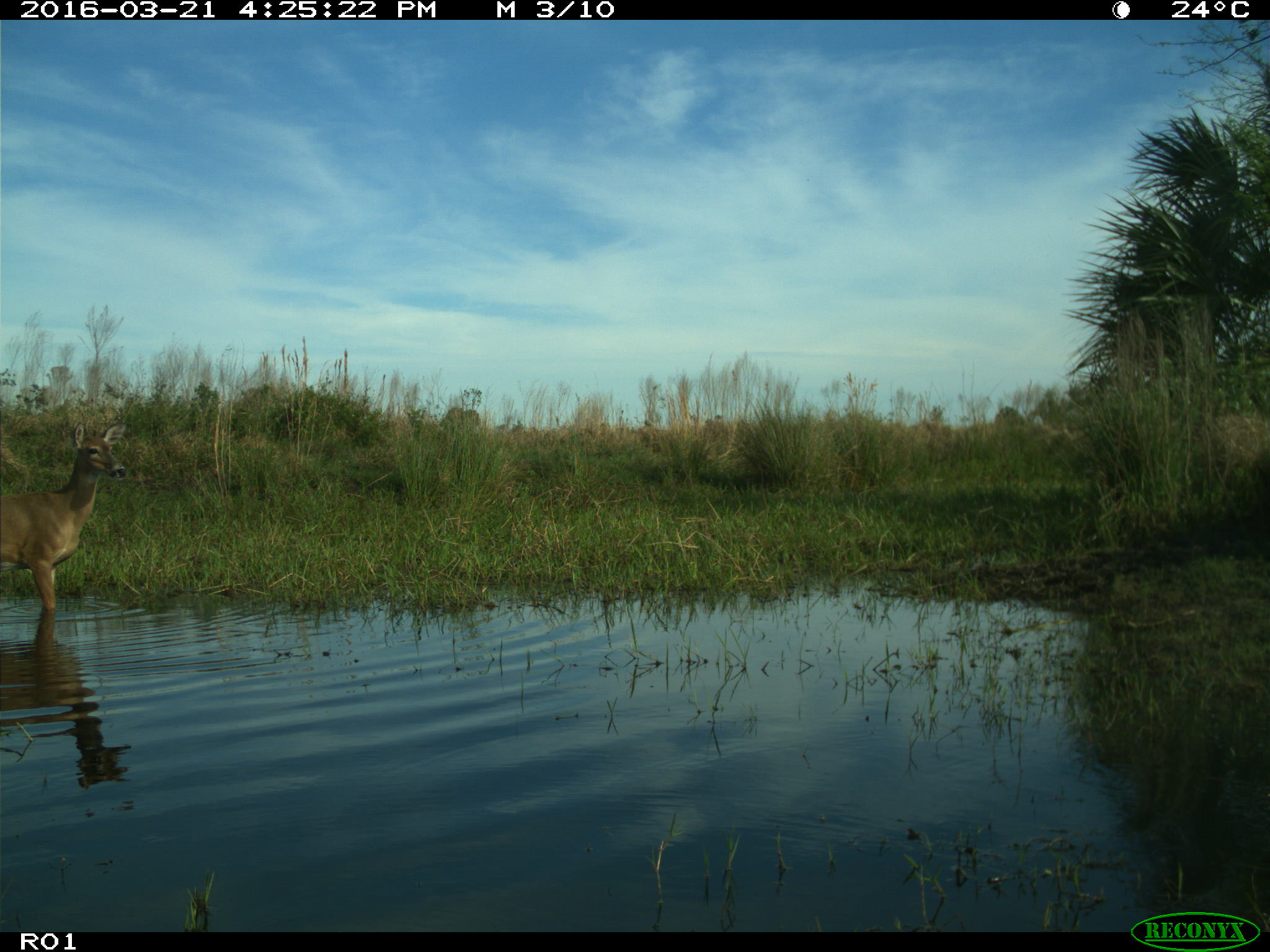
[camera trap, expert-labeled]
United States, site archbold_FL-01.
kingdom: Animalia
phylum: Chordata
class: Mammalia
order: Artiodactyla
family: Cervidae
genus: Odocoileus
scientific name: Odocoileus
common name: deer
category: unidentified deer